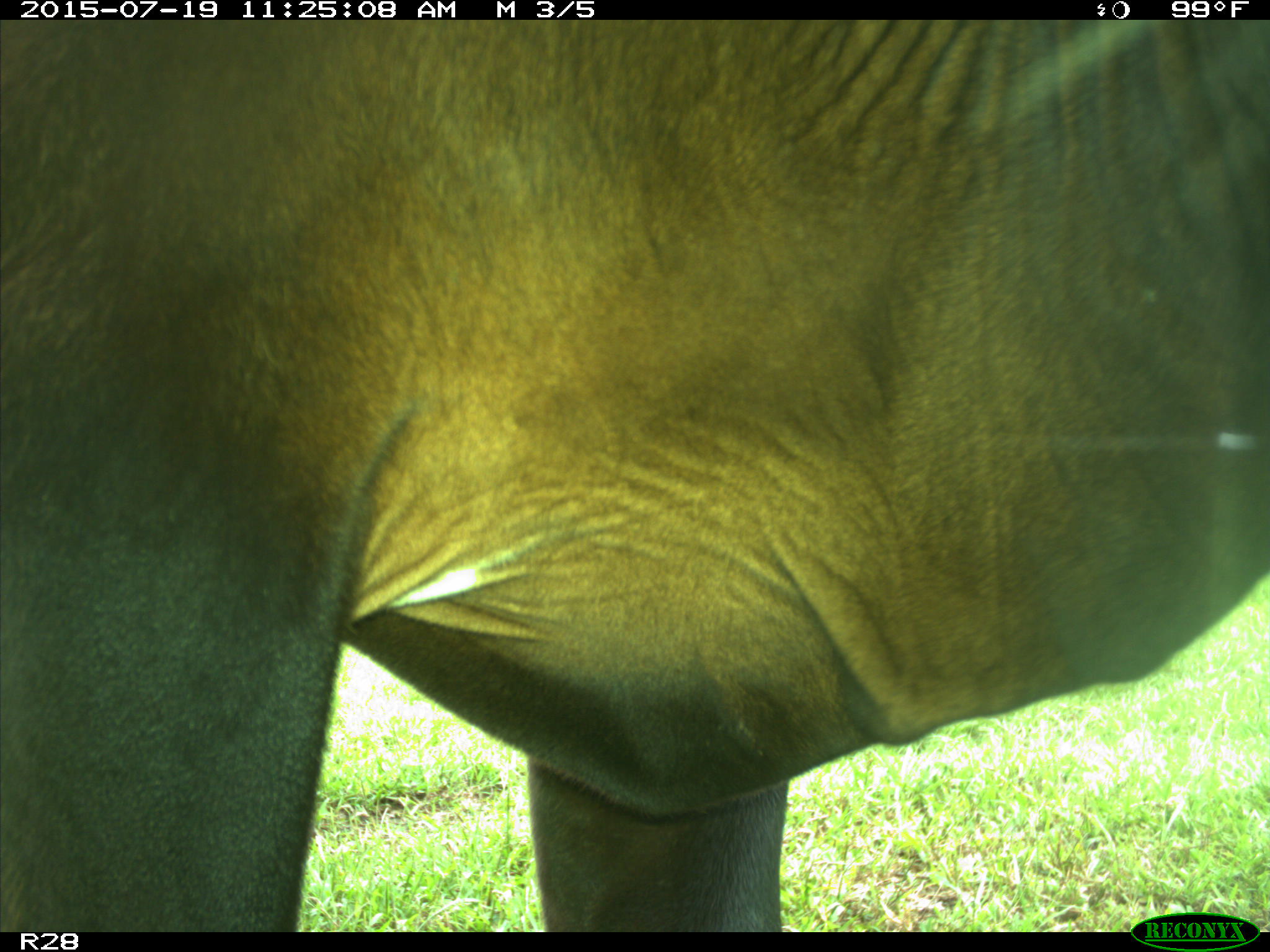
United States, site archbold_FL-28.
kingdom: Animalia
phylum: Chordata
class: Mammalia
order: Artiodactyla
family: Bovidae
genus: Bos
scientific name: Bos taurus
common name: domestic cow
Bos taurus (domestic cow).